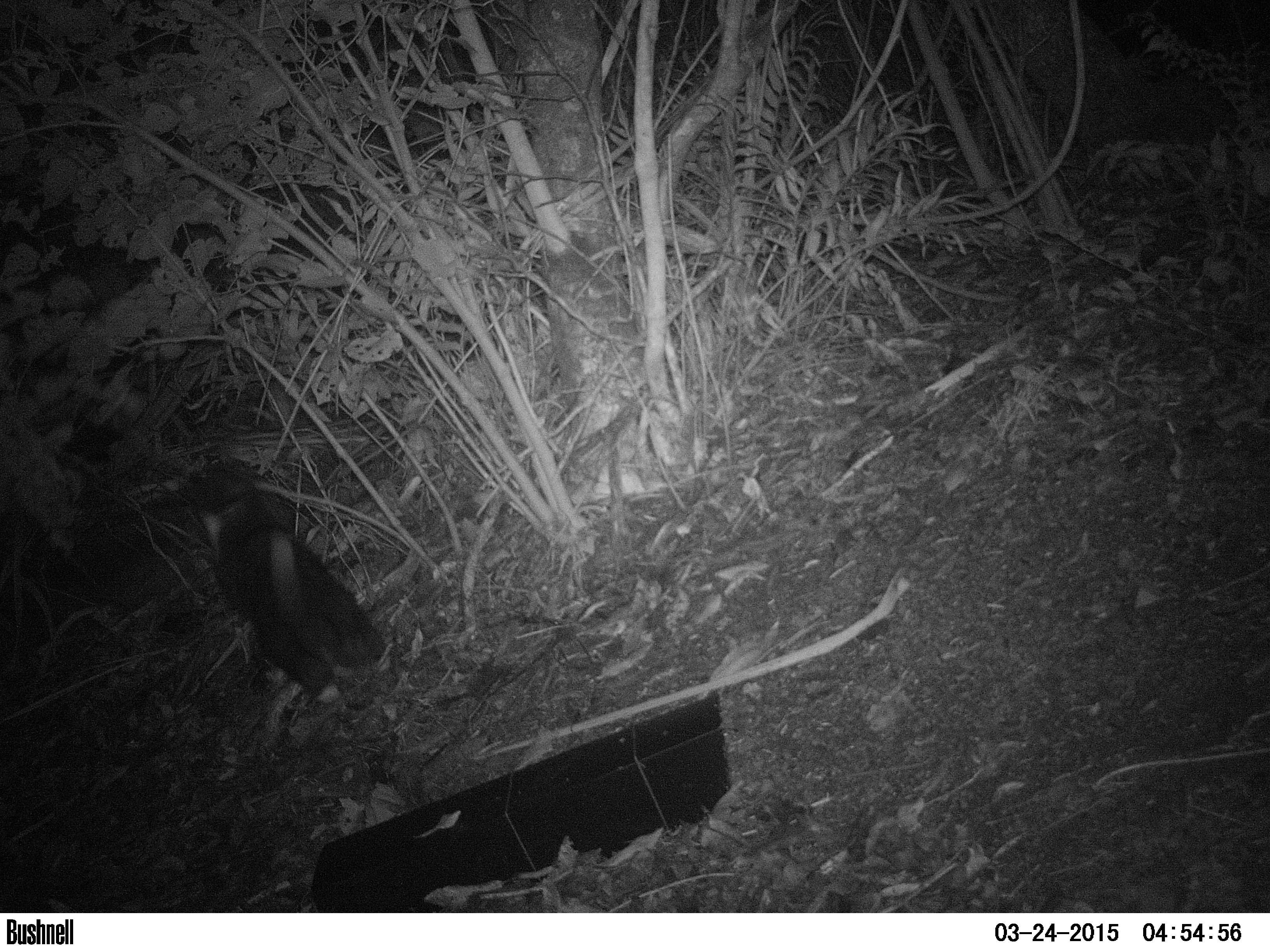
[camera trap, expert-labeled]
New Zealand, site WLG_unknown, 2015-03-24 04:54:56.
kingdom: Animalia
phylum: Chordata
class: Mammalia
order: Carnivora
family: Felidae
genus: Felis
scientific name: Felis catus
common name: domestic cat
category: cat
Cat (domestic cat) (Felis catus).